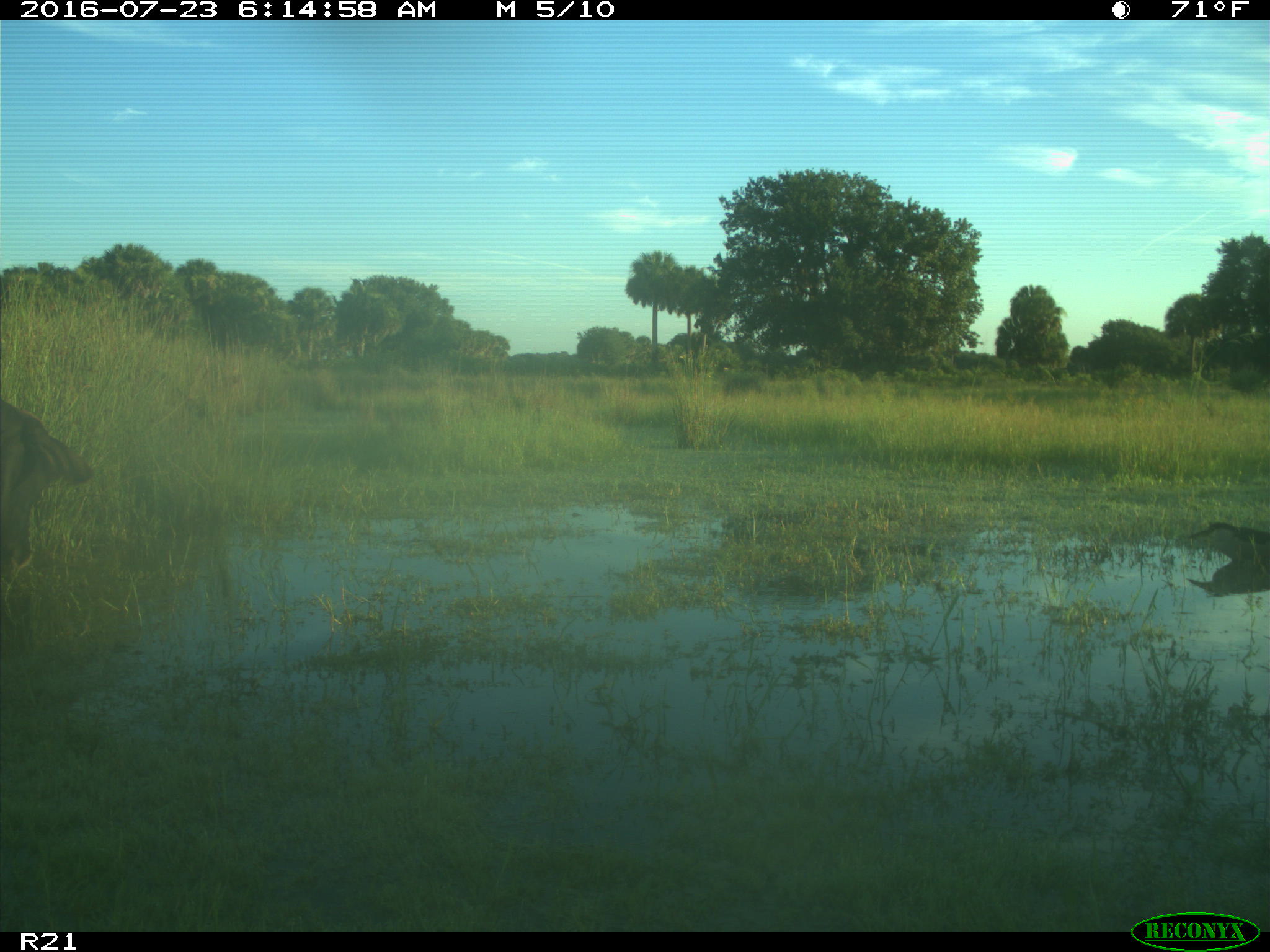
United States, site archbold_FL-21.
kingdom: Animalia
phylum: Chordata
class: Mammalia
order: Artiodactyla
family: Bovidae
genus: Bos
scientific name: Bos taurus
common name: domestic cow